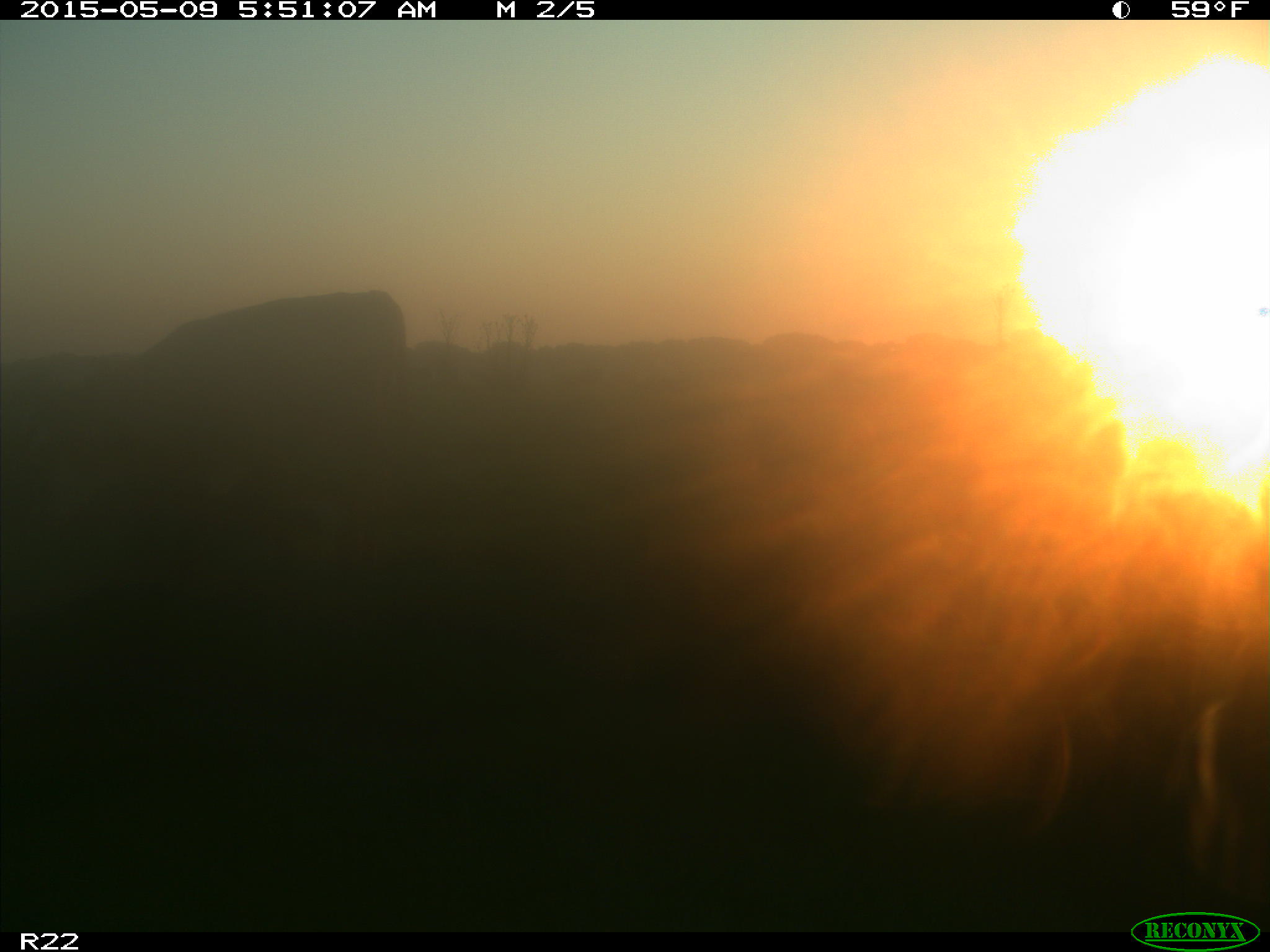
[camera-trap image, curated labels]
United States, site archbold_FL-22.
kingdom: Animalia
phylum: Chordata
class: Mammalia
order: Artiodactyla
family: Bovidae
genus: Bos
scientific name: Bos taurus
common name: domestic cow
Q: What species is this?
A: Bos taurus (domestic cow).